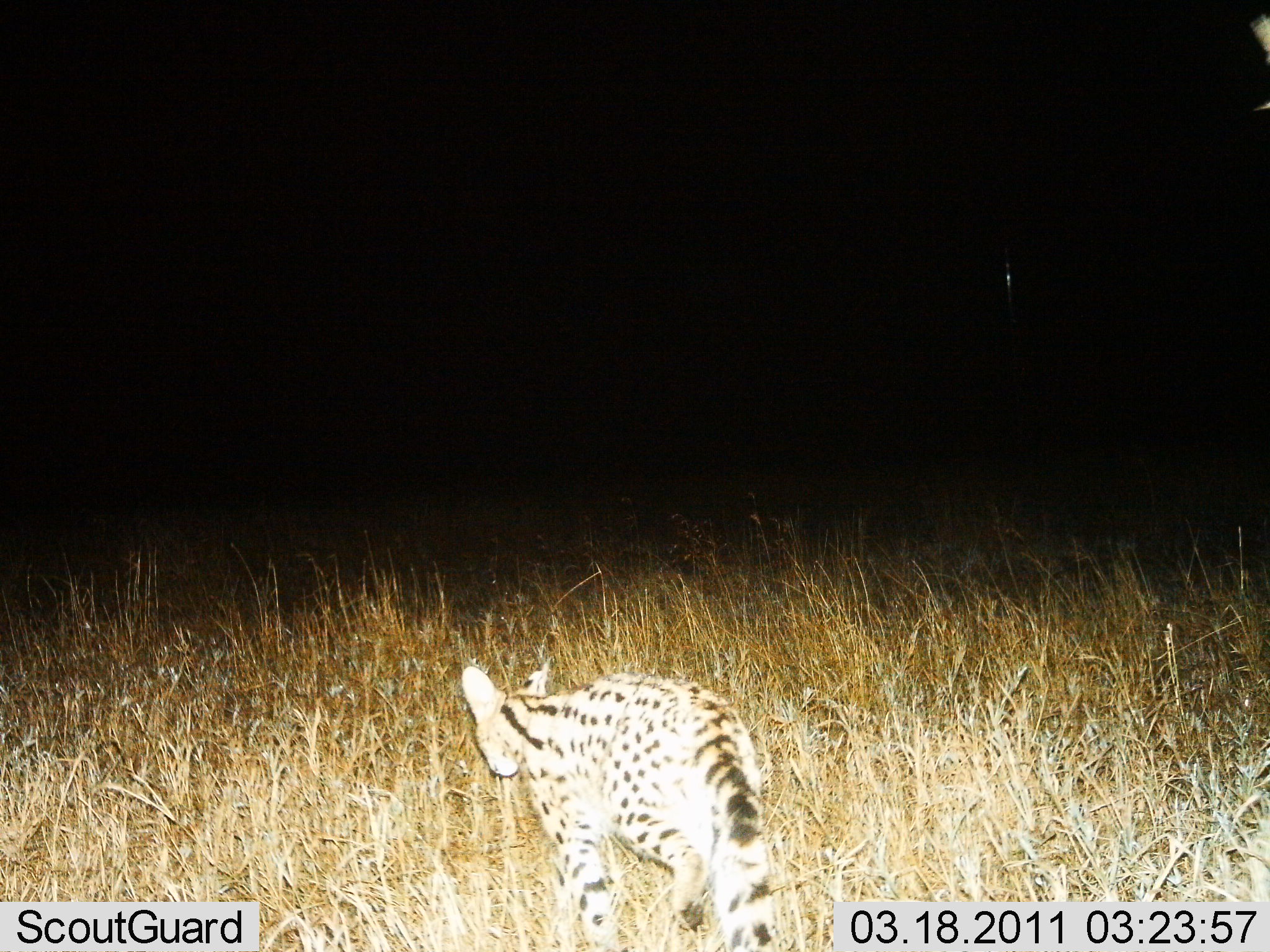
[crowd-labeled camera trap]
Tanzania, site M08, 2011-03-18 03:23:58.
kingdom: Animalia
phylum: Chordata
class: Mammalia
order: Carnivora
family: Felidae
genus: Leptailurus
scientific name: Leptailurus serval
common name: serval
Serval (Leptailurus serval), count 1. Behavior (volunteer vote fractions): standing 9%, resting 9%, moving 91%, interacting 0%. Young present (vote fraction): 0%. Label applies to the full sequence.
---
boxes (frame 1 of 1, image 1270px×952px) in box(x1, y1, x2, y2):
animal: box(454, 658, 780, 952)